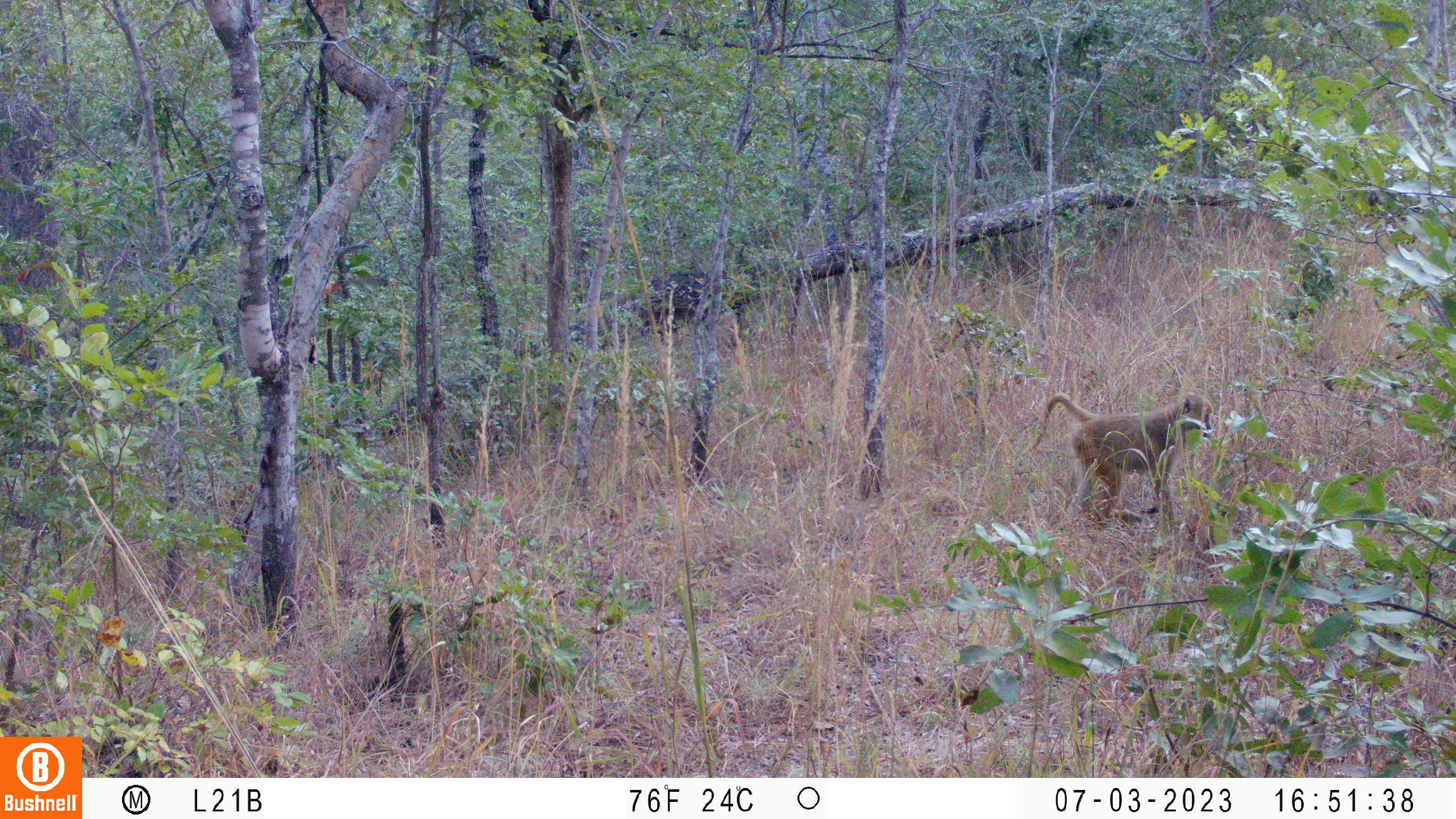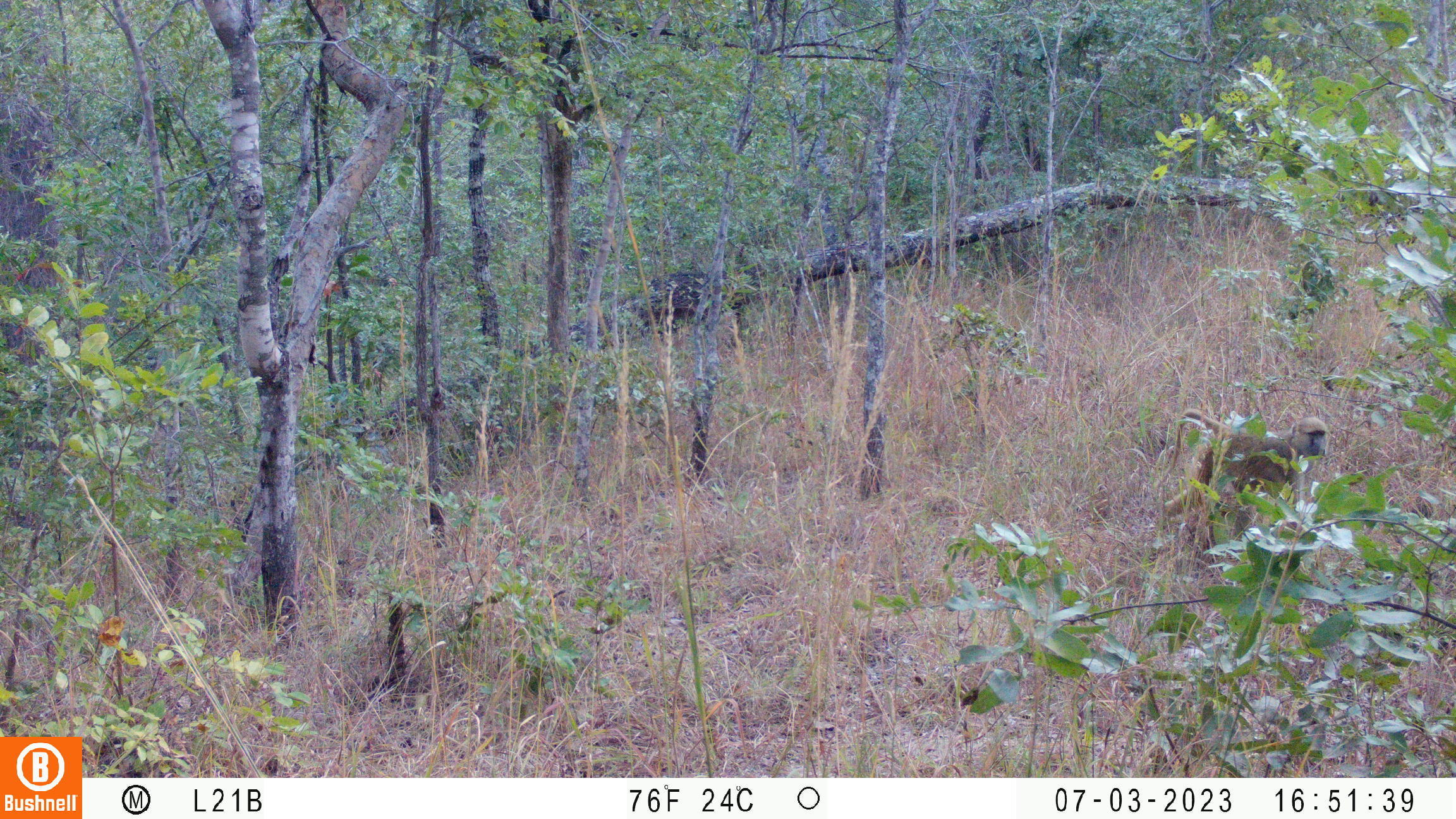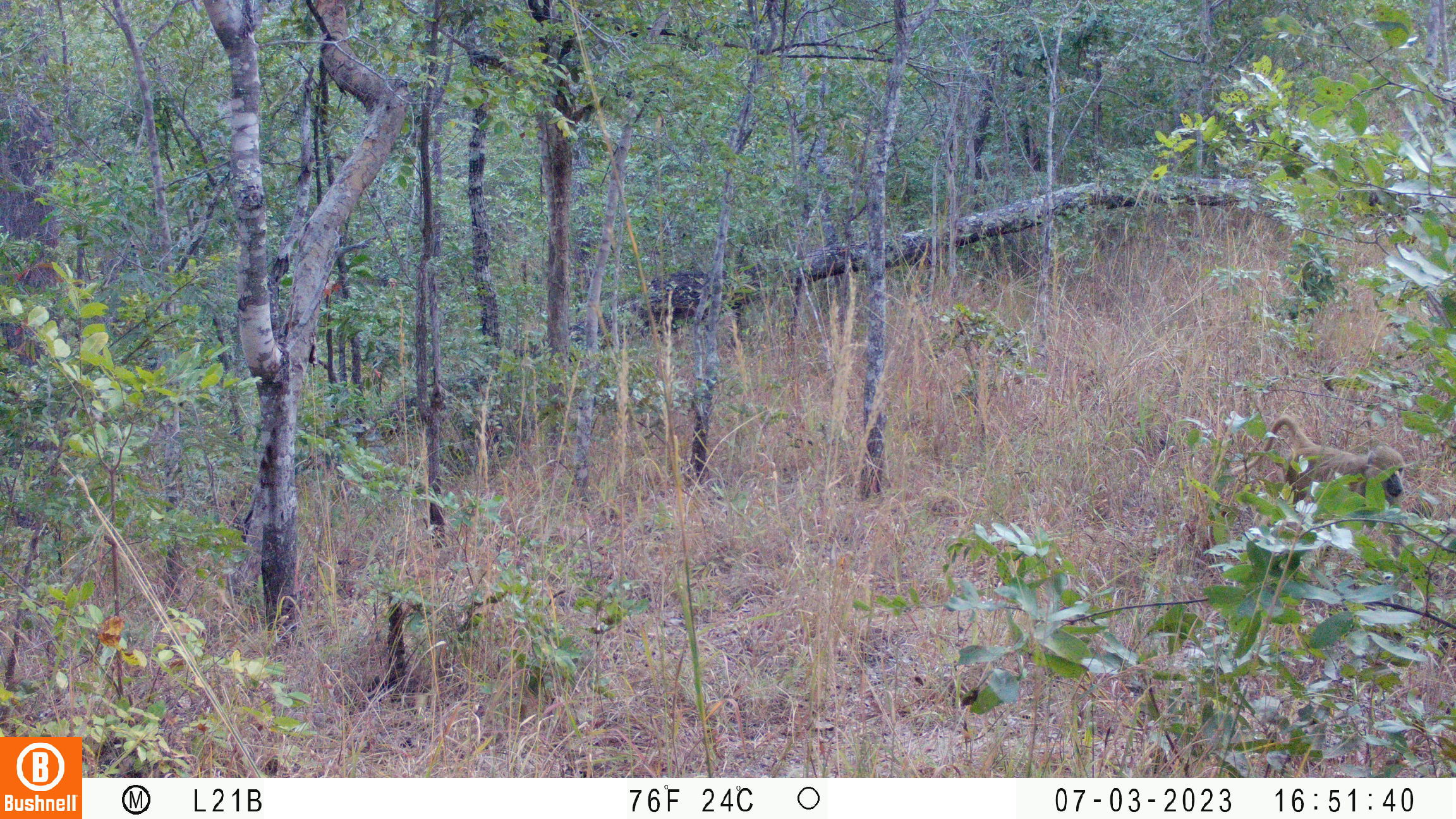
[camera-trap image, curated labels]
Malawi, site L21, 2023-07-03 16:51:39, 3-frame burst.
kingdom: Animalia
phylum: Chordata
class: Mammalia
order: Primates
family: Cercopithecidae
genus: Papio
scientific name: Papio cynocephalus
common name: yellow baboon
Yellow baboon (Papio cynocephalus), count 1.